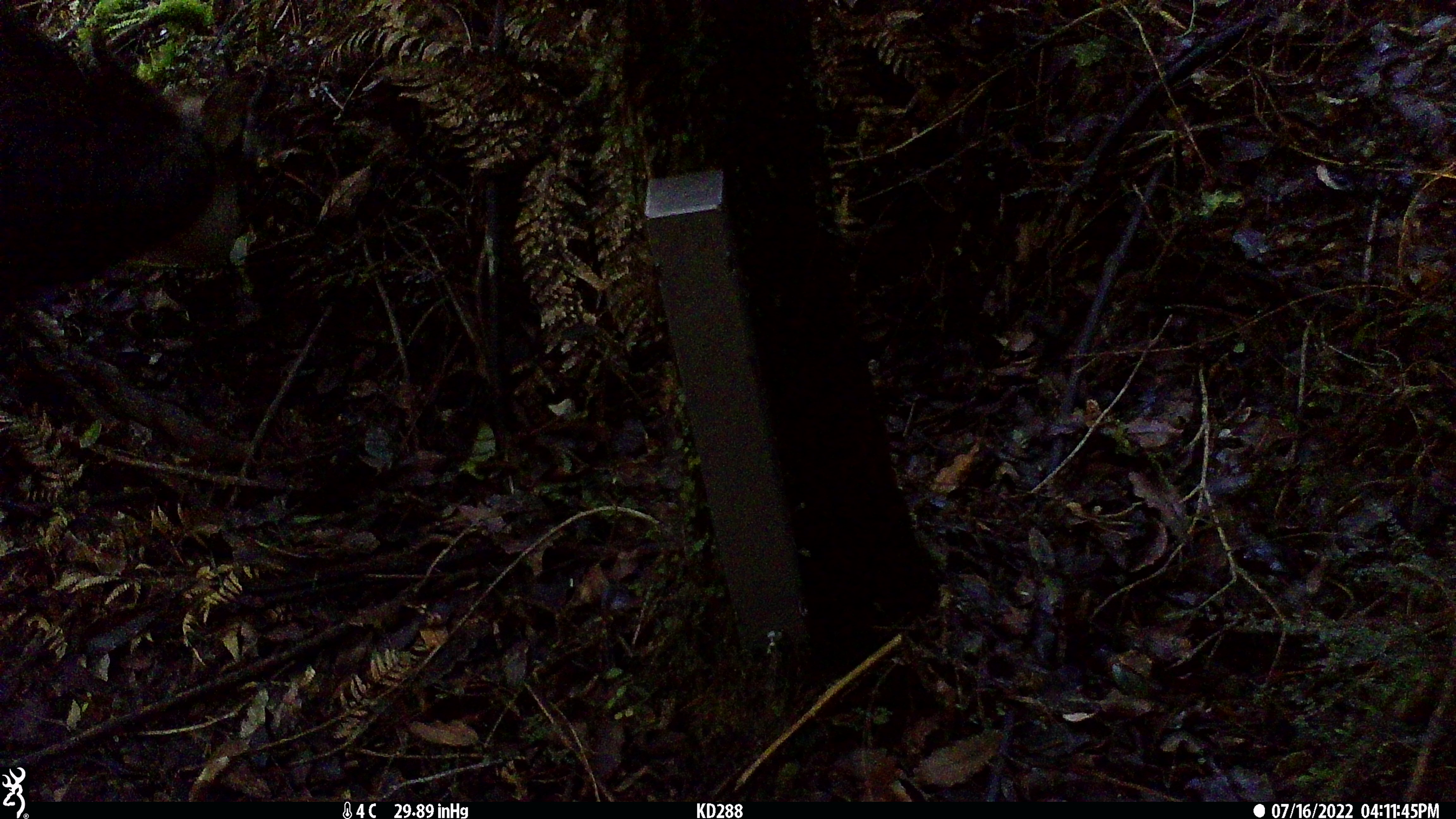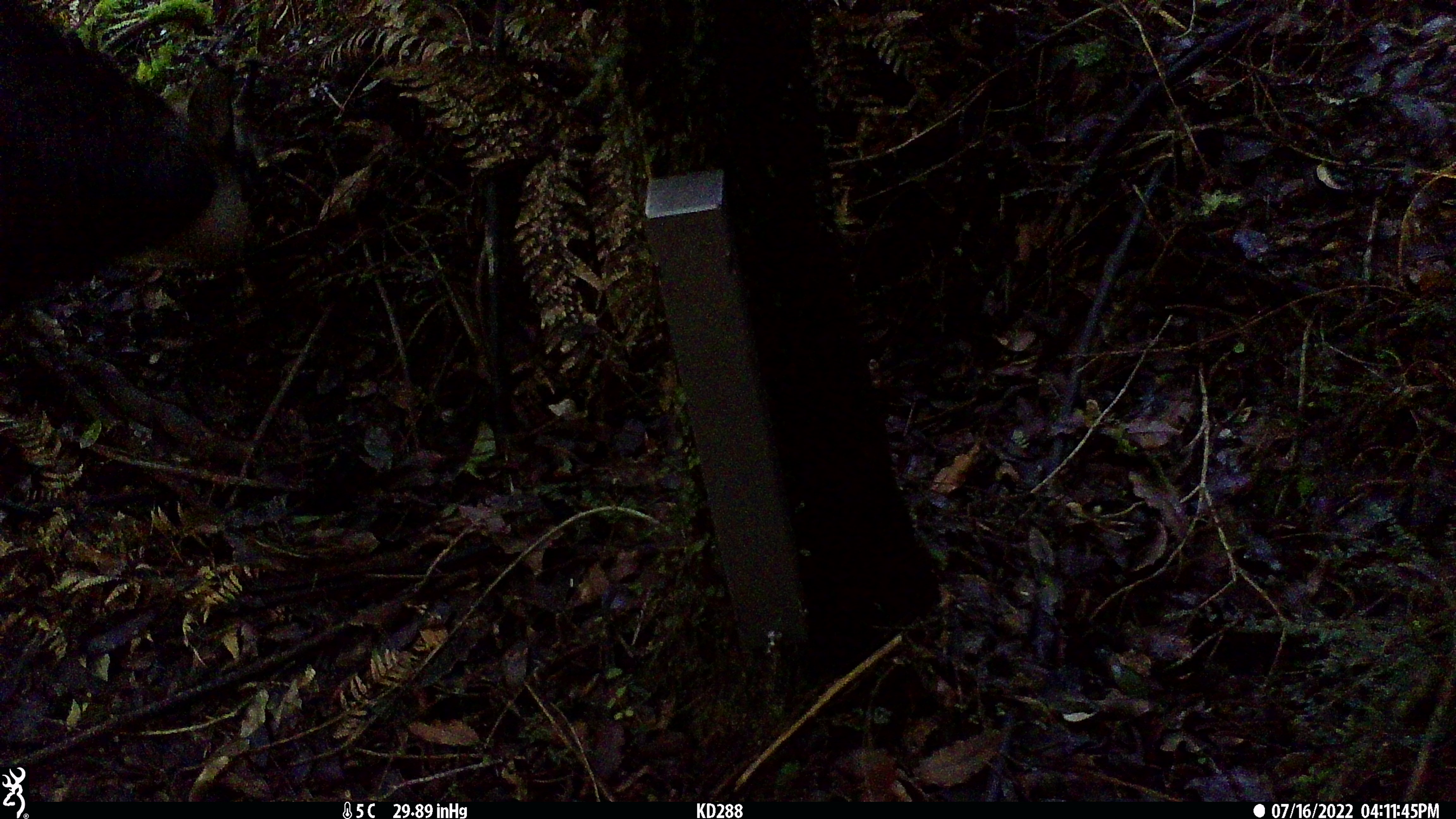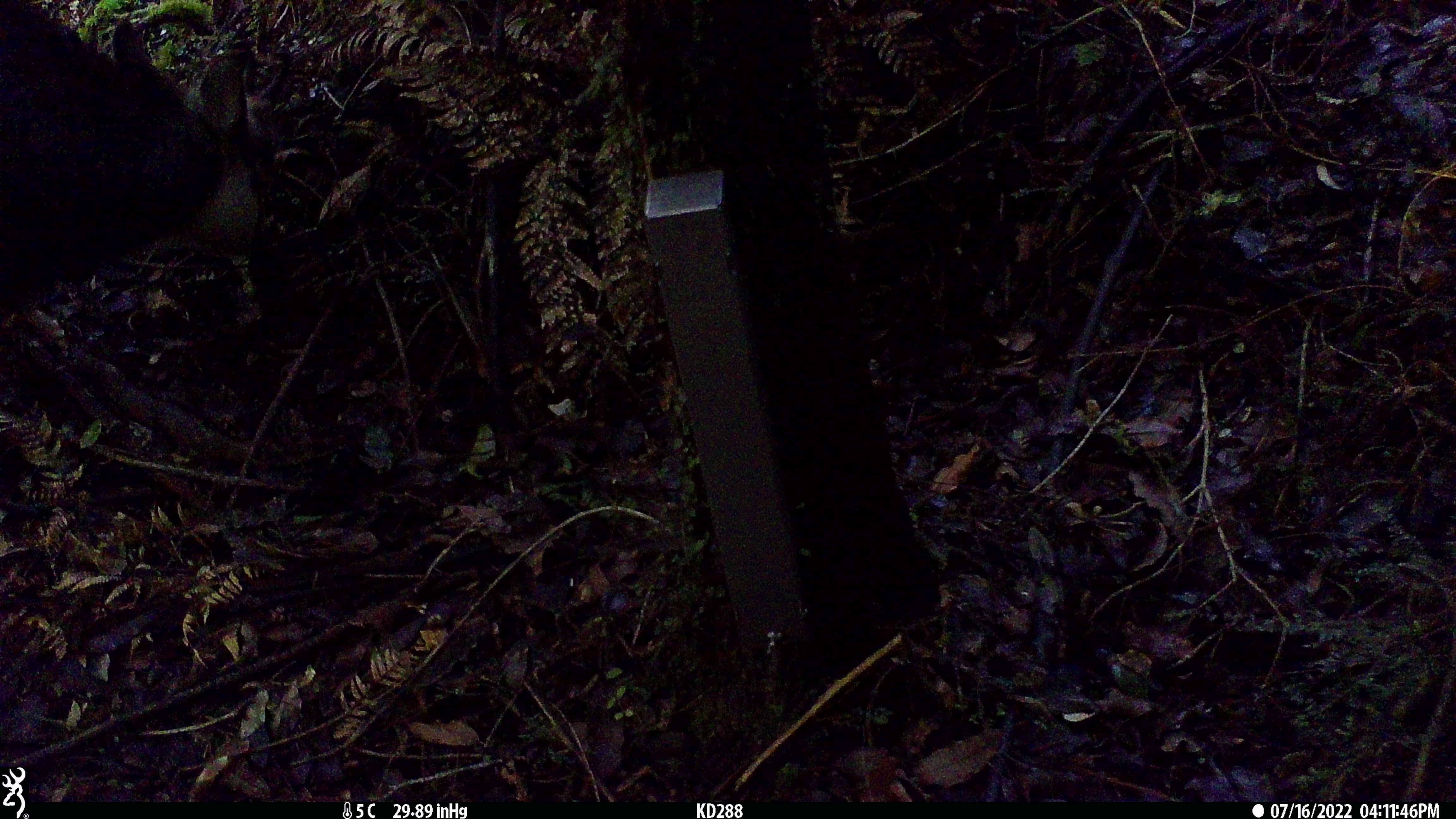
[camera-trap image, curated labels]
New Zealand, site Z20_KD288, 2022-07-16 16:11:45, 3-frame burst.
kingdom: Animalia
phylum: Chordata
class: Mammalia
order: Artiodactyla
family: Bovidae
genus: Rupicapra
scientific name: Rupicapra rupicapra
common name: alpine chamois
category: chamois